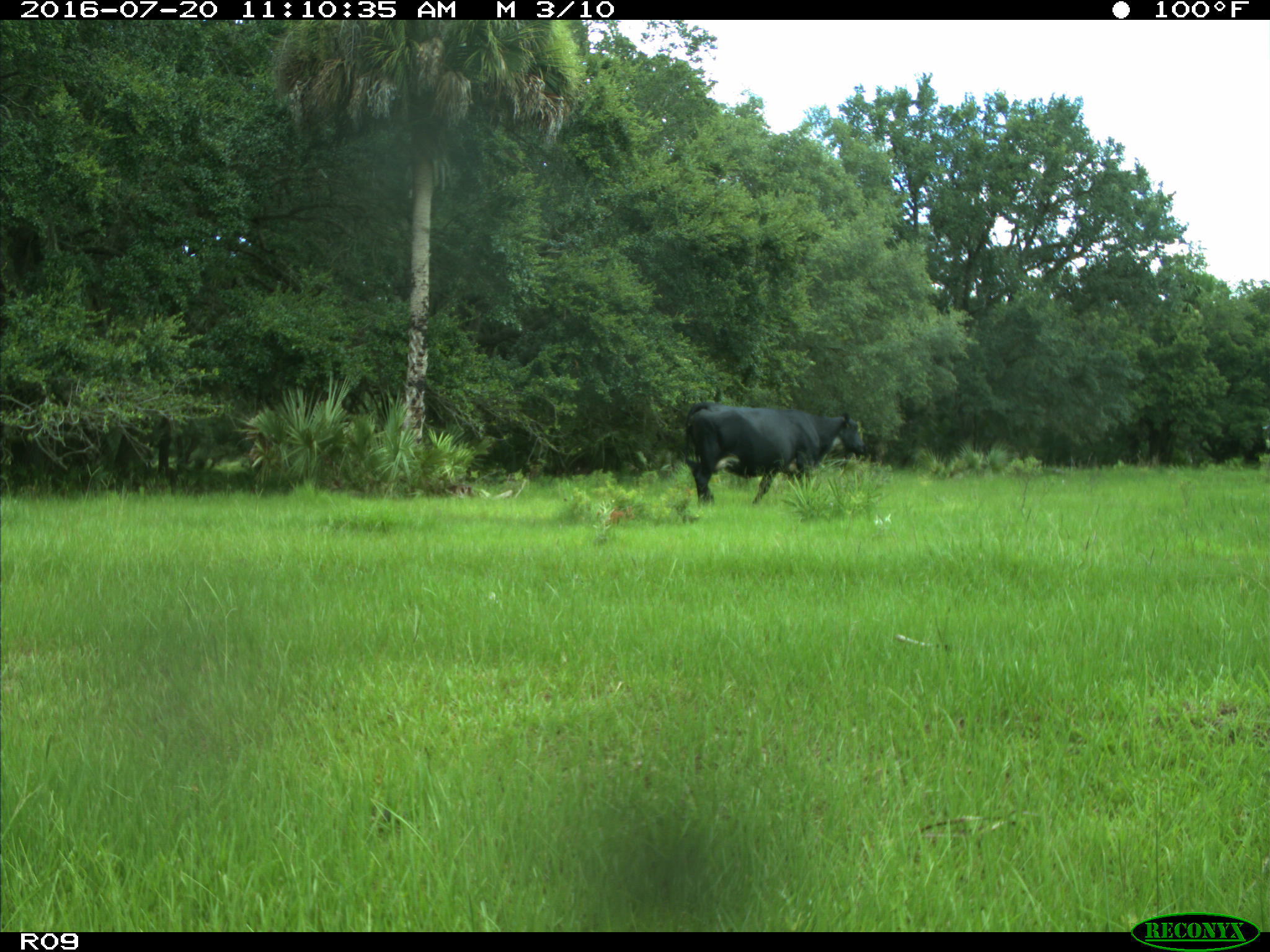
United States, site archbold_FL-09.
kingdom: Animalia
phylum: Chordata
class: Mammalia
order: Artiodactyla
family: Bovidae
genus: Bos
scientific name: Bos taurus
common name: domestic cow